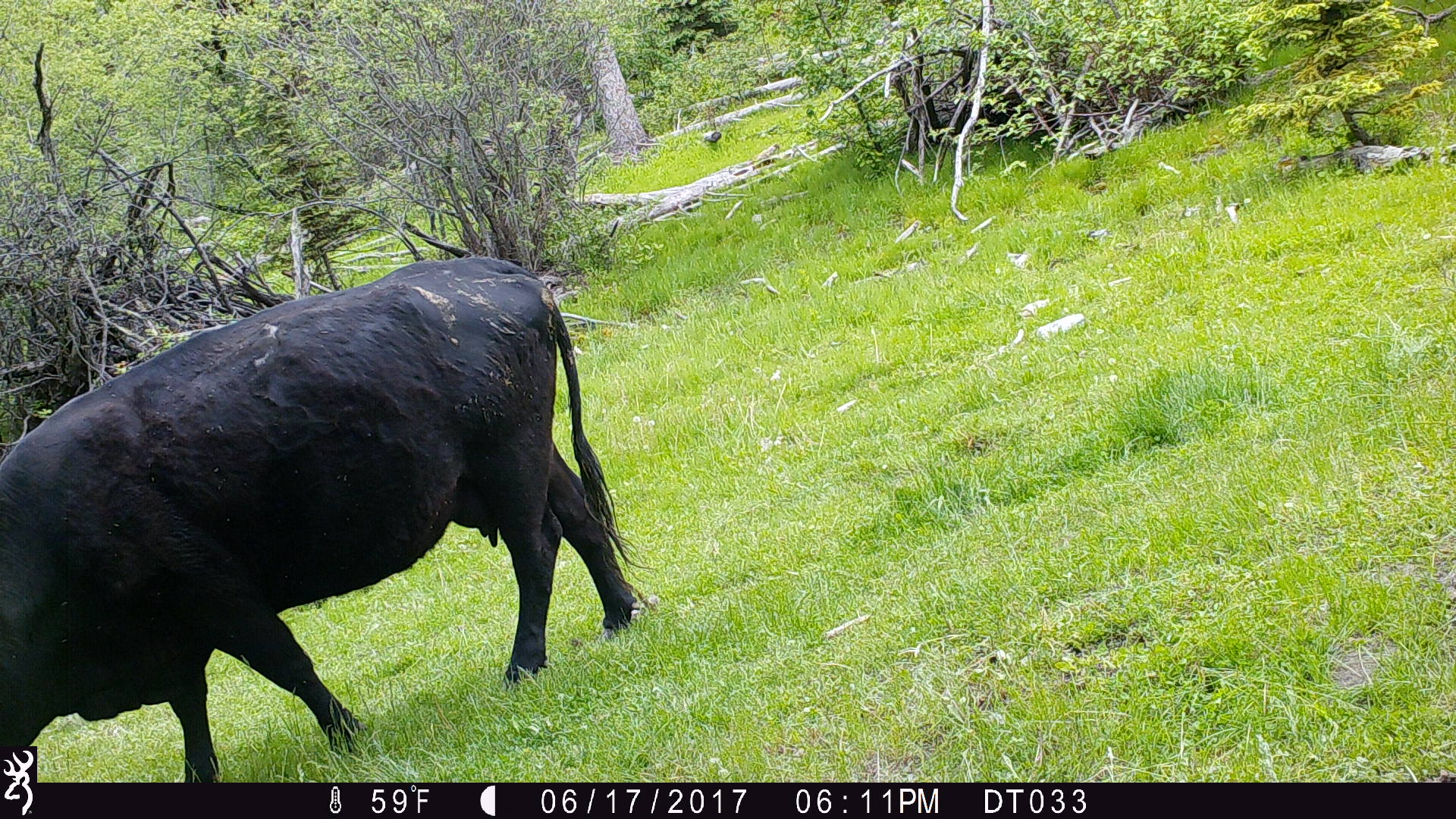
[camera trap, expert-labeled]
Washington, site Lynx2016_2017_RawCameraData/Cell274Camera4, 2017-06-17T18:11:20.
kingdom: Animalia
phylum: Chordata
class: Mammalia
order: Artiodactyla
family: Bovidae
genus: Bos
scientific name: Bos taurus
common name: domestic cattle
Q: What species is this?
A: Domestic cattle (Bos taurus).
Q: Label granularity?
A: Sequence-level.